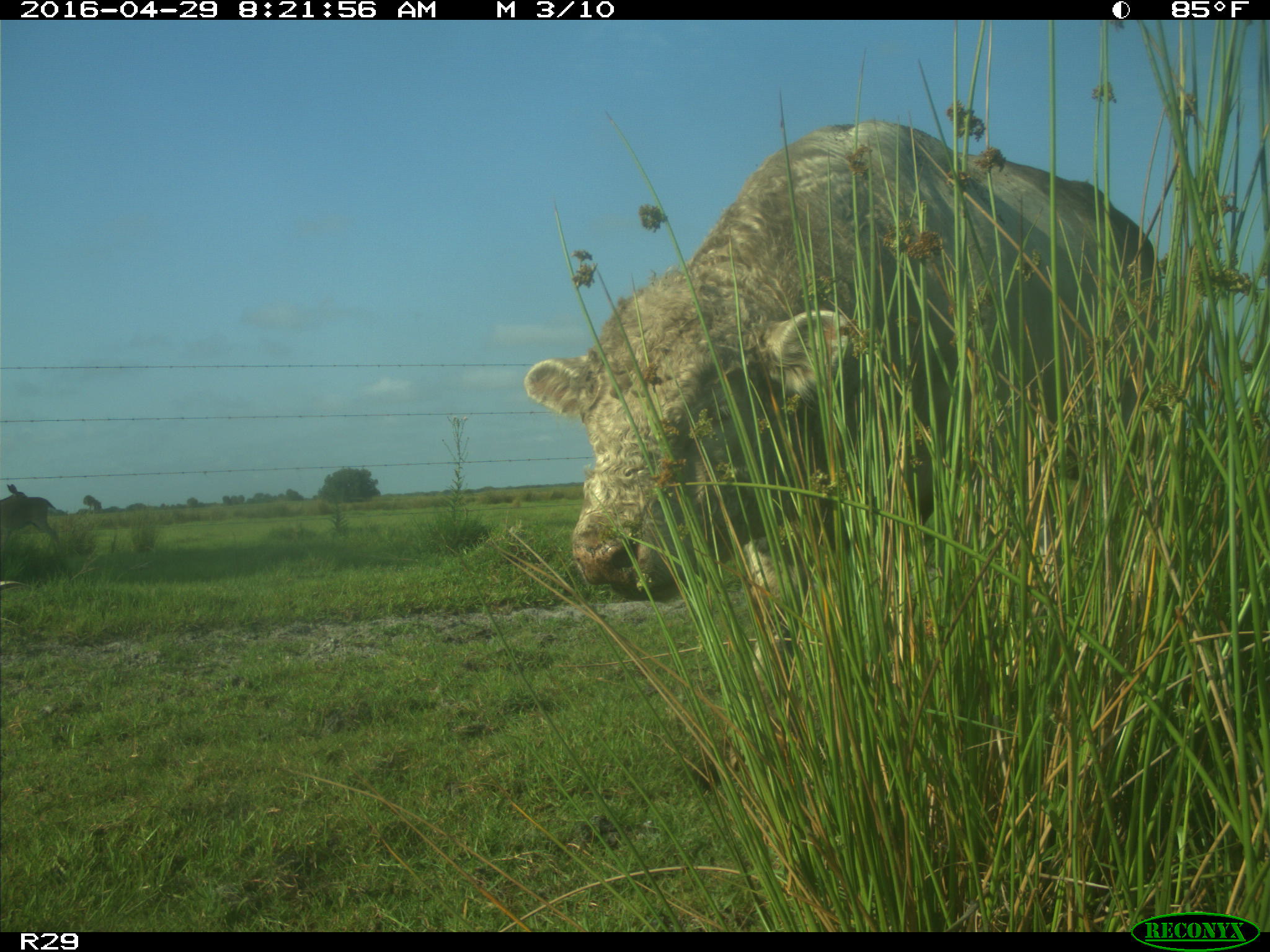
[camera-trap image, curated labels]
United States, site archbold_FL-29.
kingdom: Animalia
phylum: Chordata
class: Mammalia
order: Artiodactyla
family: Bovidae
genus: Bos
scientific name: Bos taurus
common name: domestic cow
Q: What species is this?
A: Bos taurus (domestic cow).